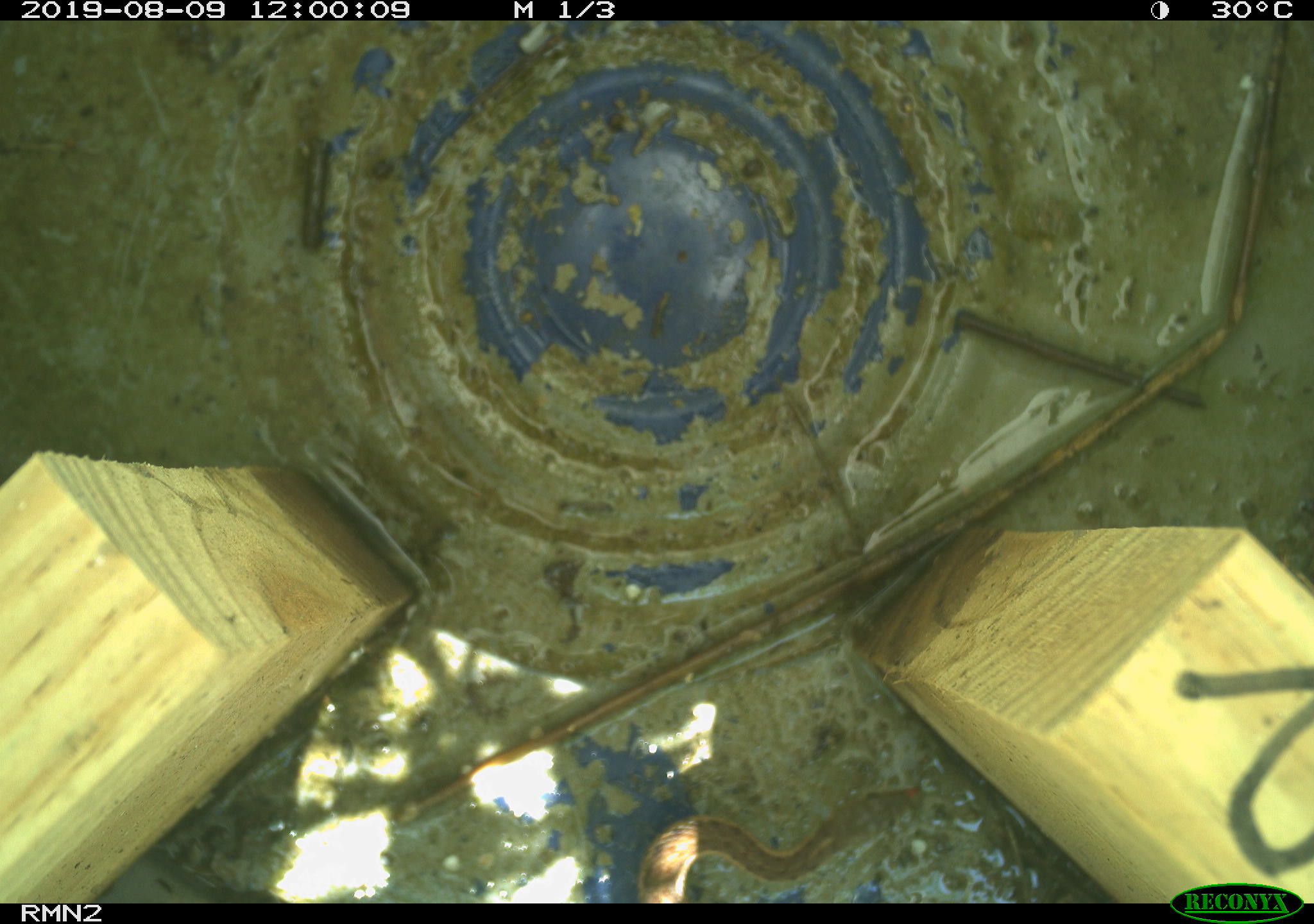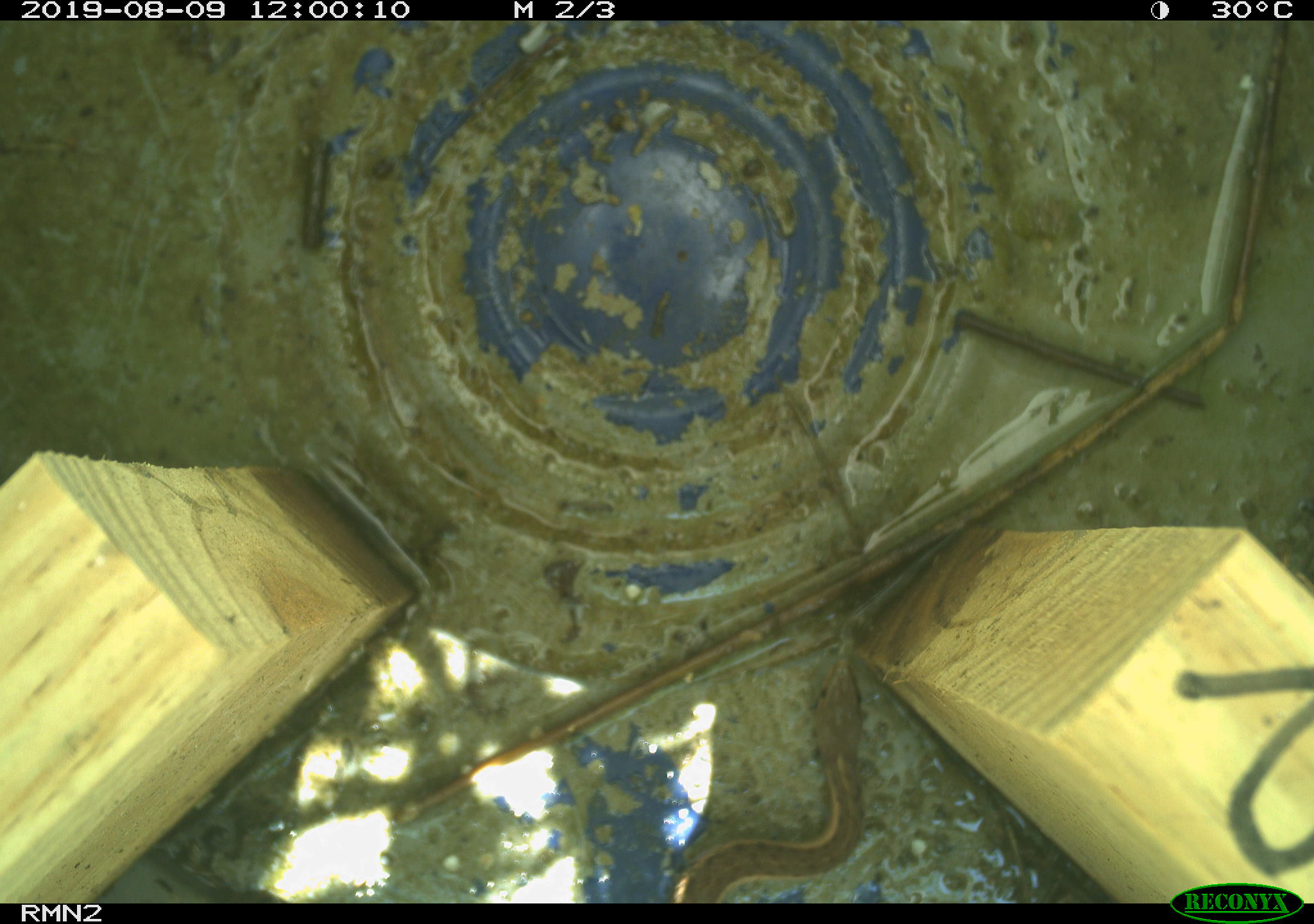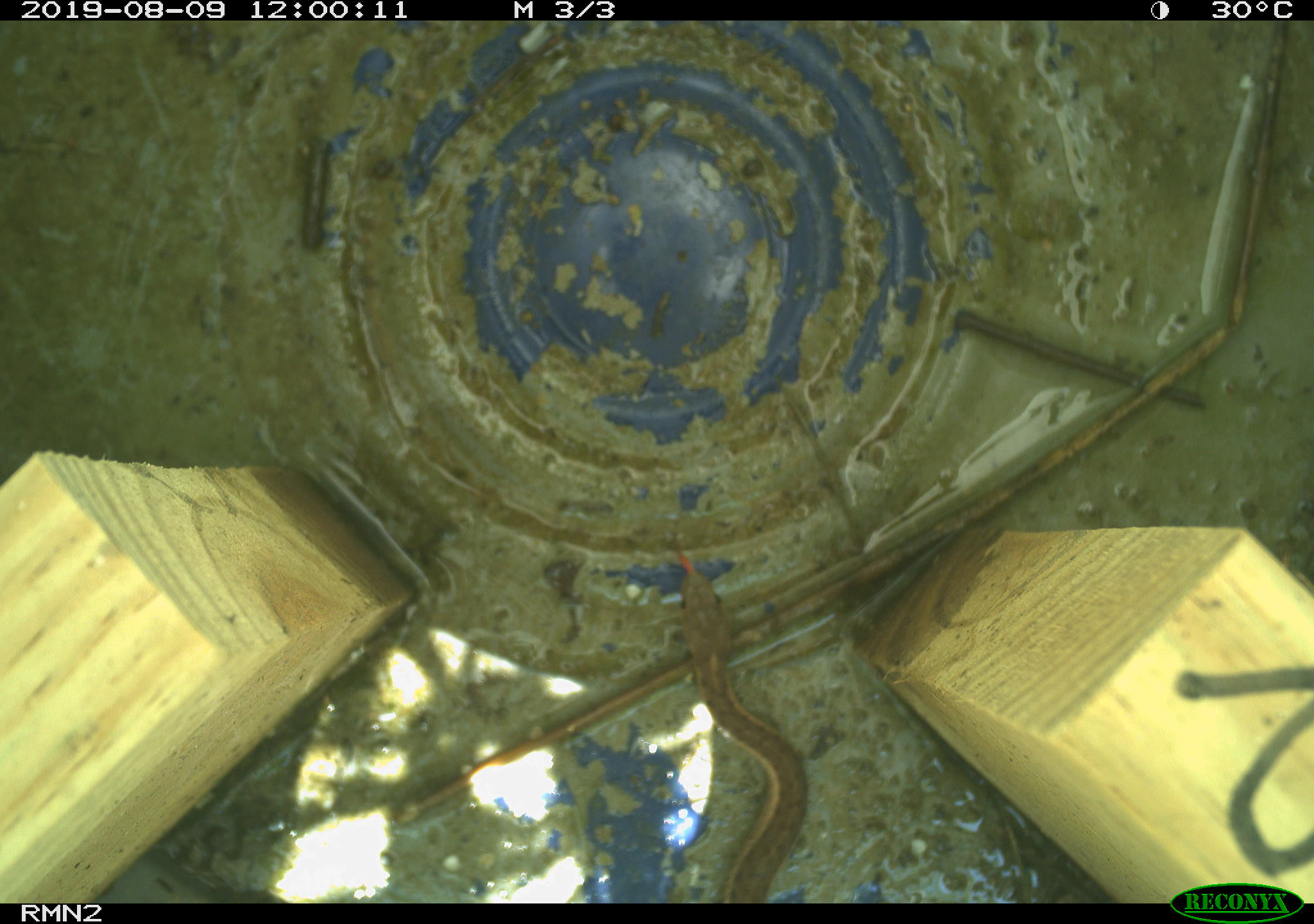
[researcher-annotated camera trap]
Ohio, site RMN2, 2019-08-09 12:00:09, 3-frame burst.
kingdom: Animalia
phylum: Chordata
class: Reptilia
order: Squamata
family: Colubridae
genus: Thamnophis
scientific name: Thamnophis sirtalis sirtalis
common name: eastern gartersnake